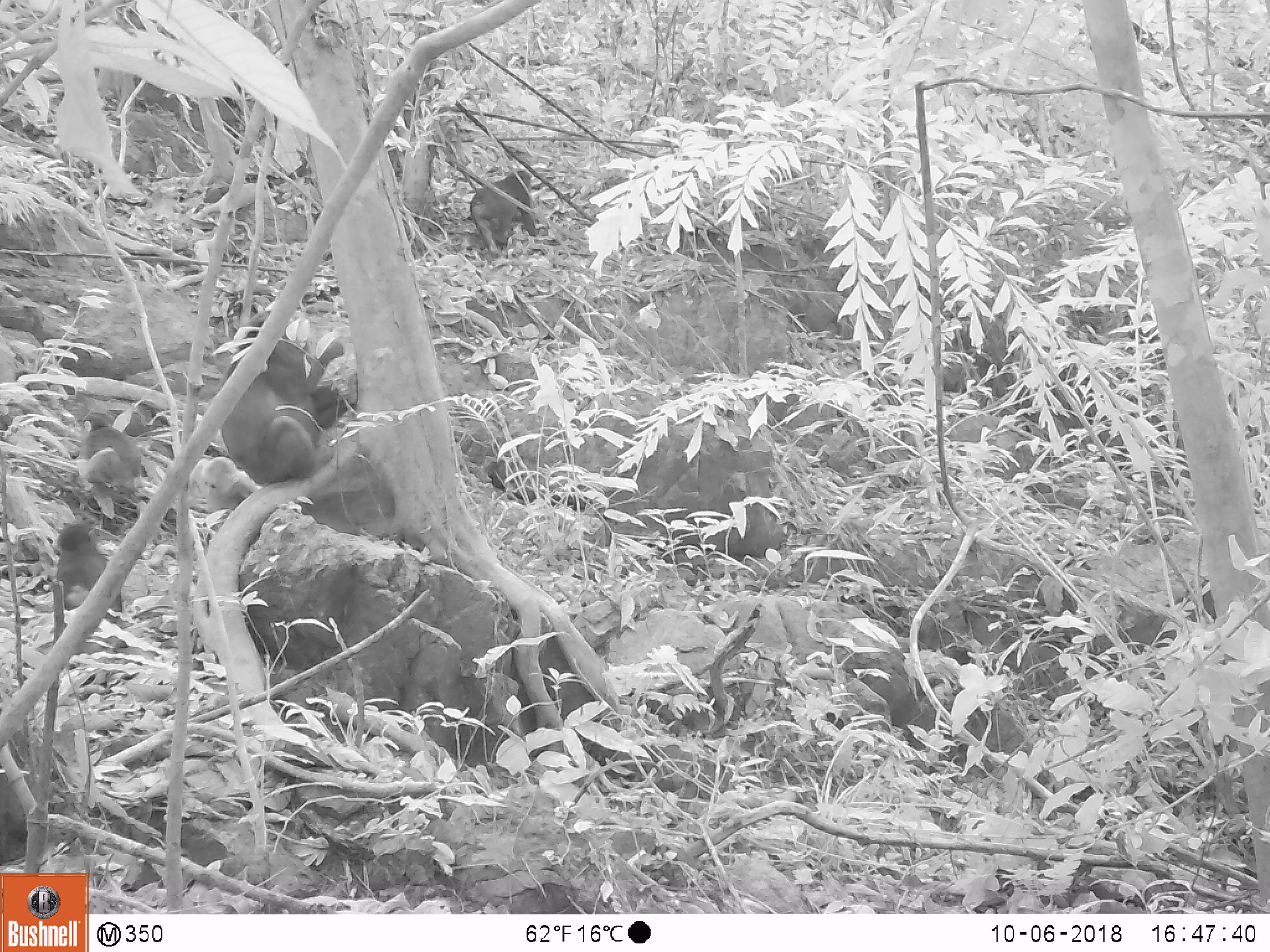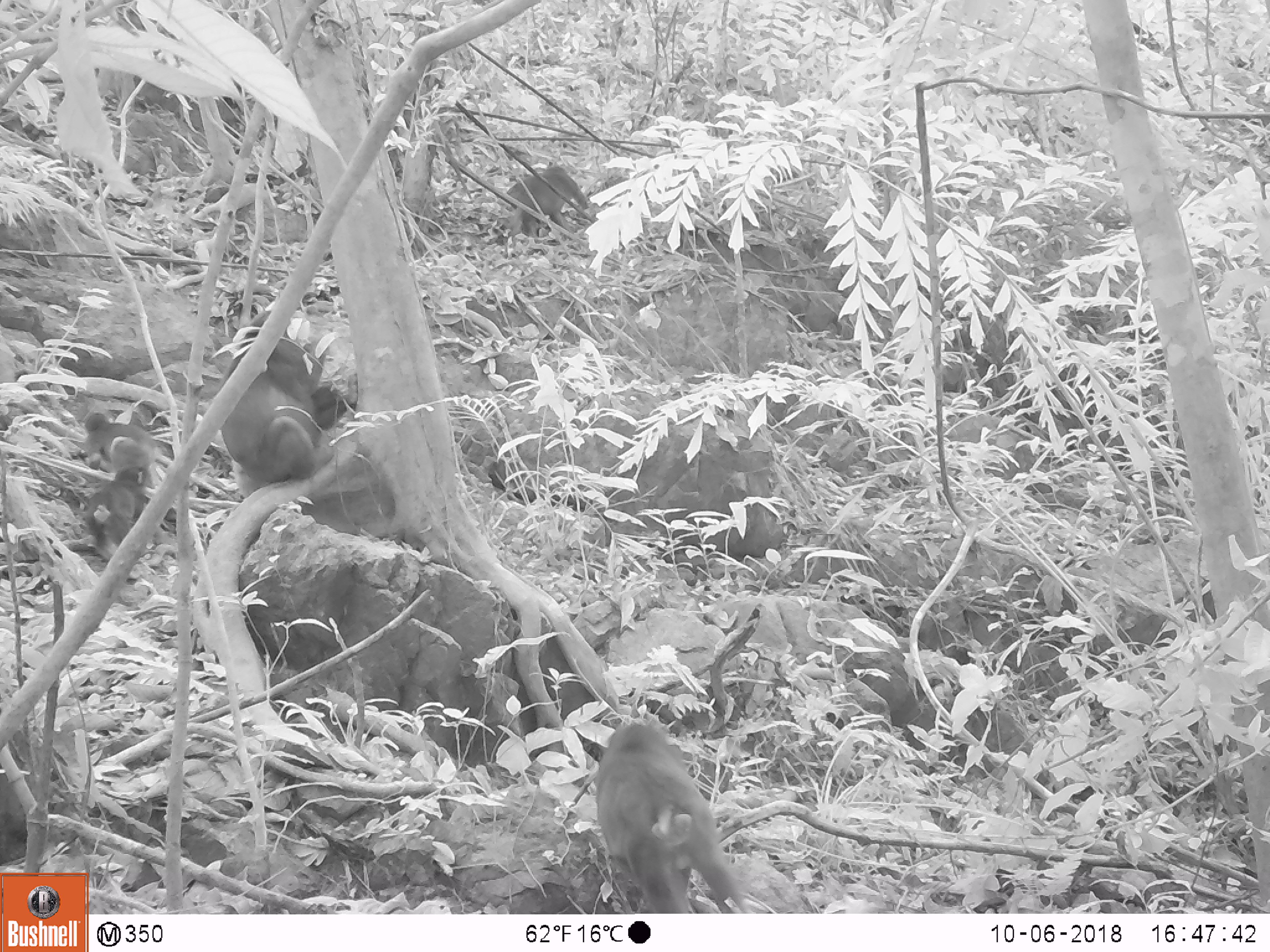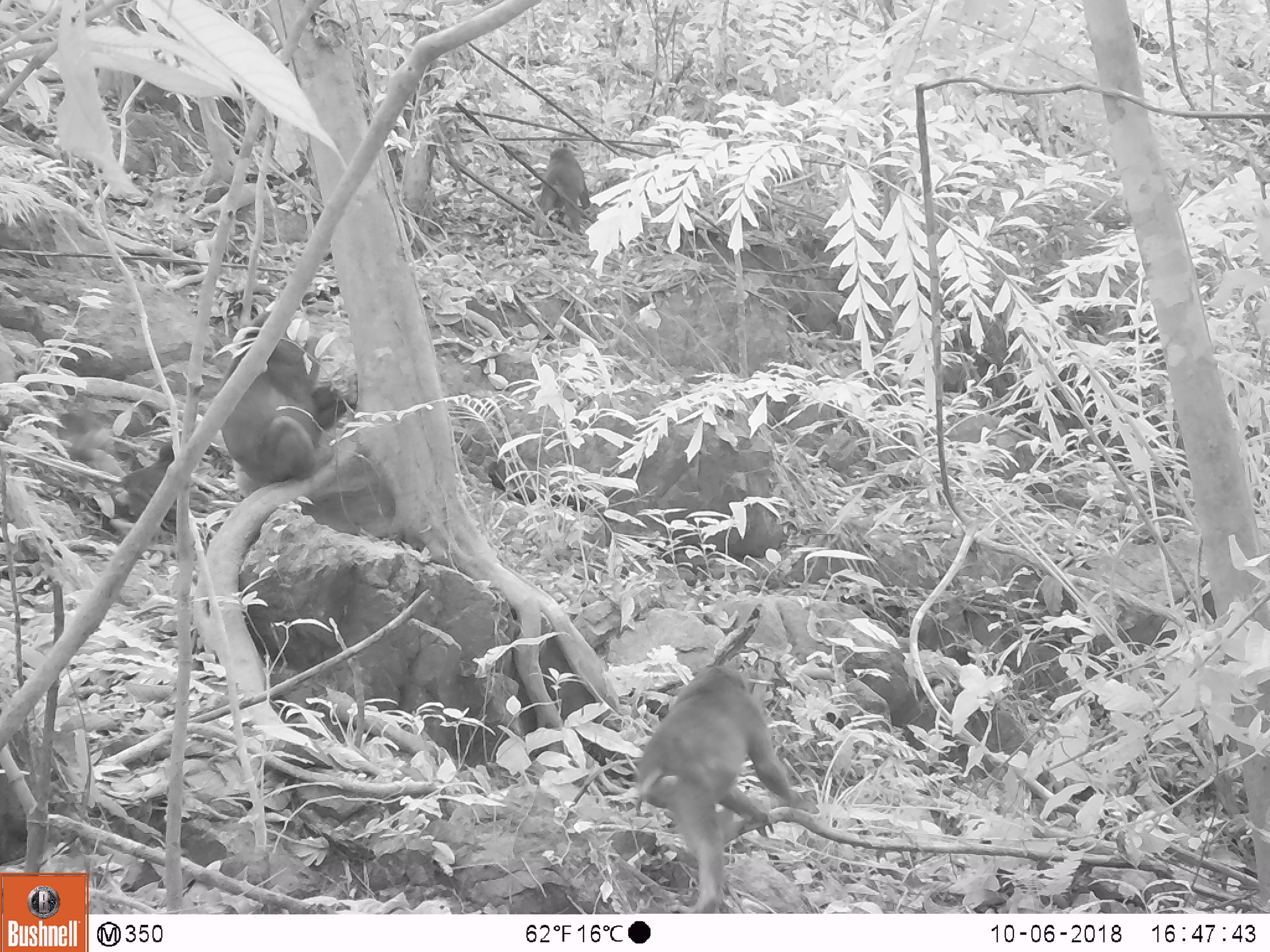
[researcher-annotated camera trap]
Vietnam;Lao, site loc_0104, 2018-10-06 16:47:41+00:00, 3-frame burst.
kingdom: Animalia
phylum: Chordata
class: Mammalia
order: Primates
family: Cercopithecidae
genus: Macaca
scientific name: Macaca arctoides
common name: stump-tailed macaque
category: stump tailed macaque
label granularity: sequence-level